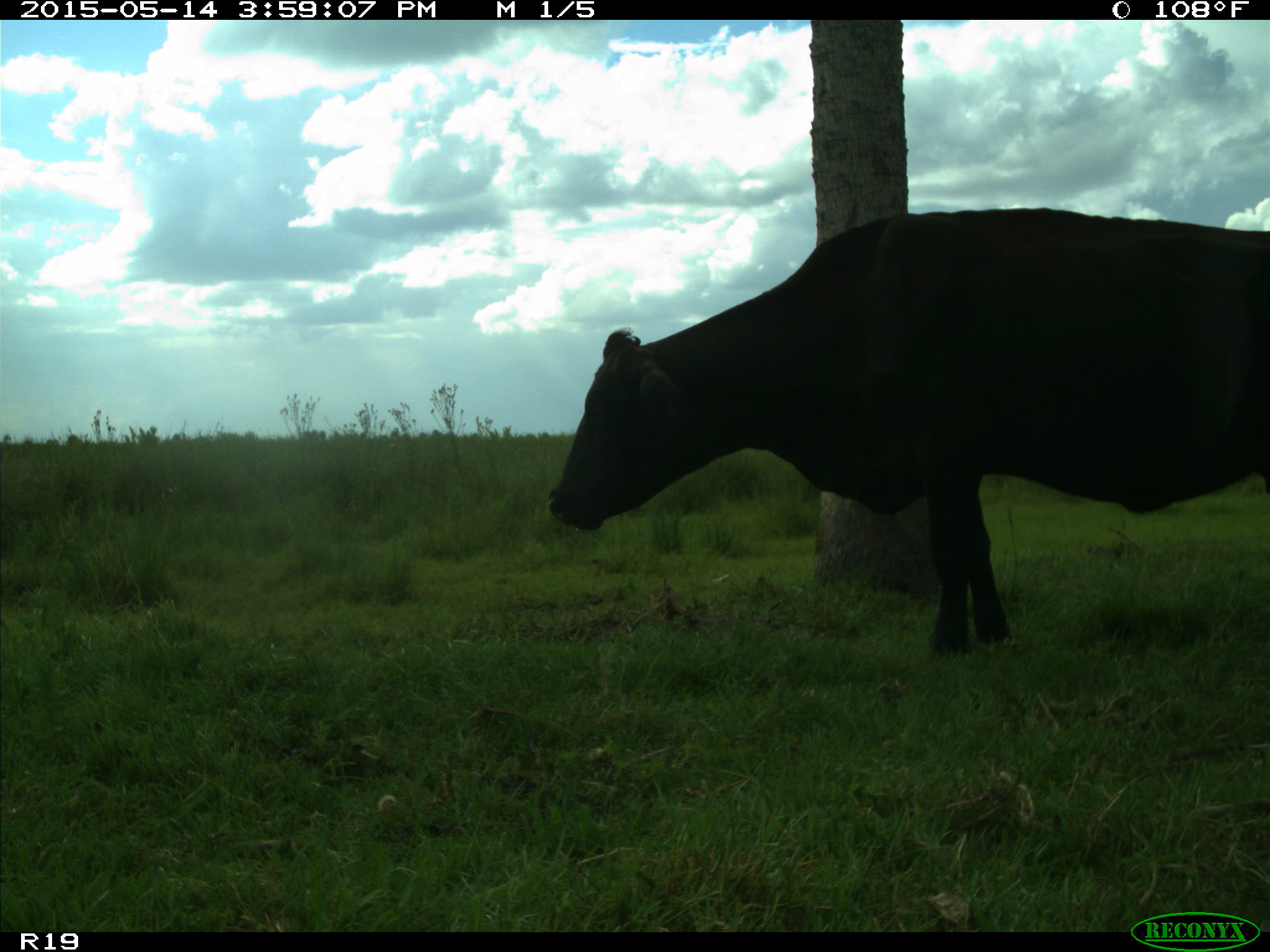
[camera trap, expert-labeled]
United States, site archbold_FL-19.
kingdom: Animalia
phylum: Chordata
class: Mammalia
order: Artiodactyla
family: Bovidae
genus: Bos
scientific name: Bos taurus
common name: domestic cow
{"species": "Bos taurus (domestic cow)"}